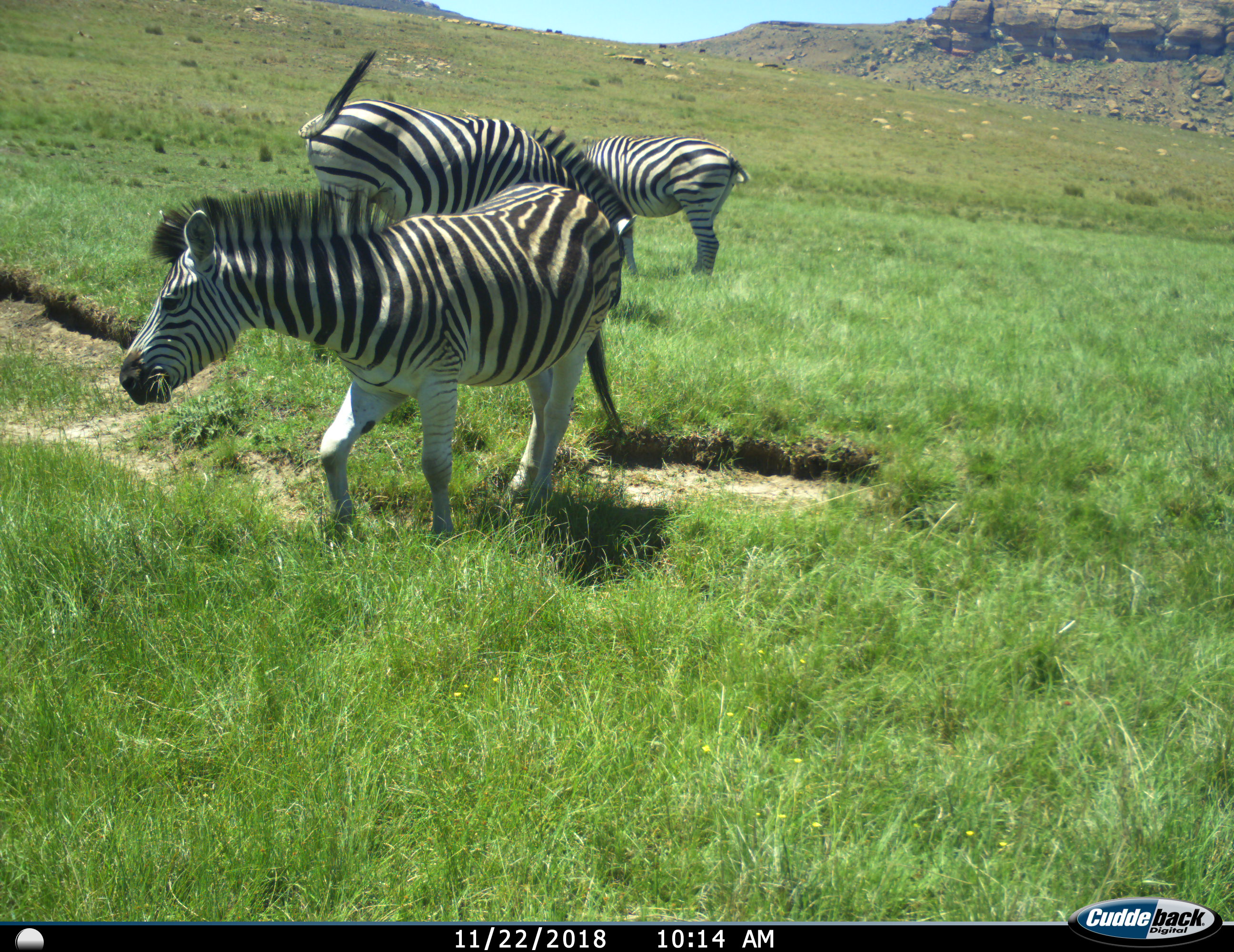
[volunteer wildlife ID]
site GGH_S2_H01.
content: unidentified animal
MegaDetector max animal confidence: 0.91